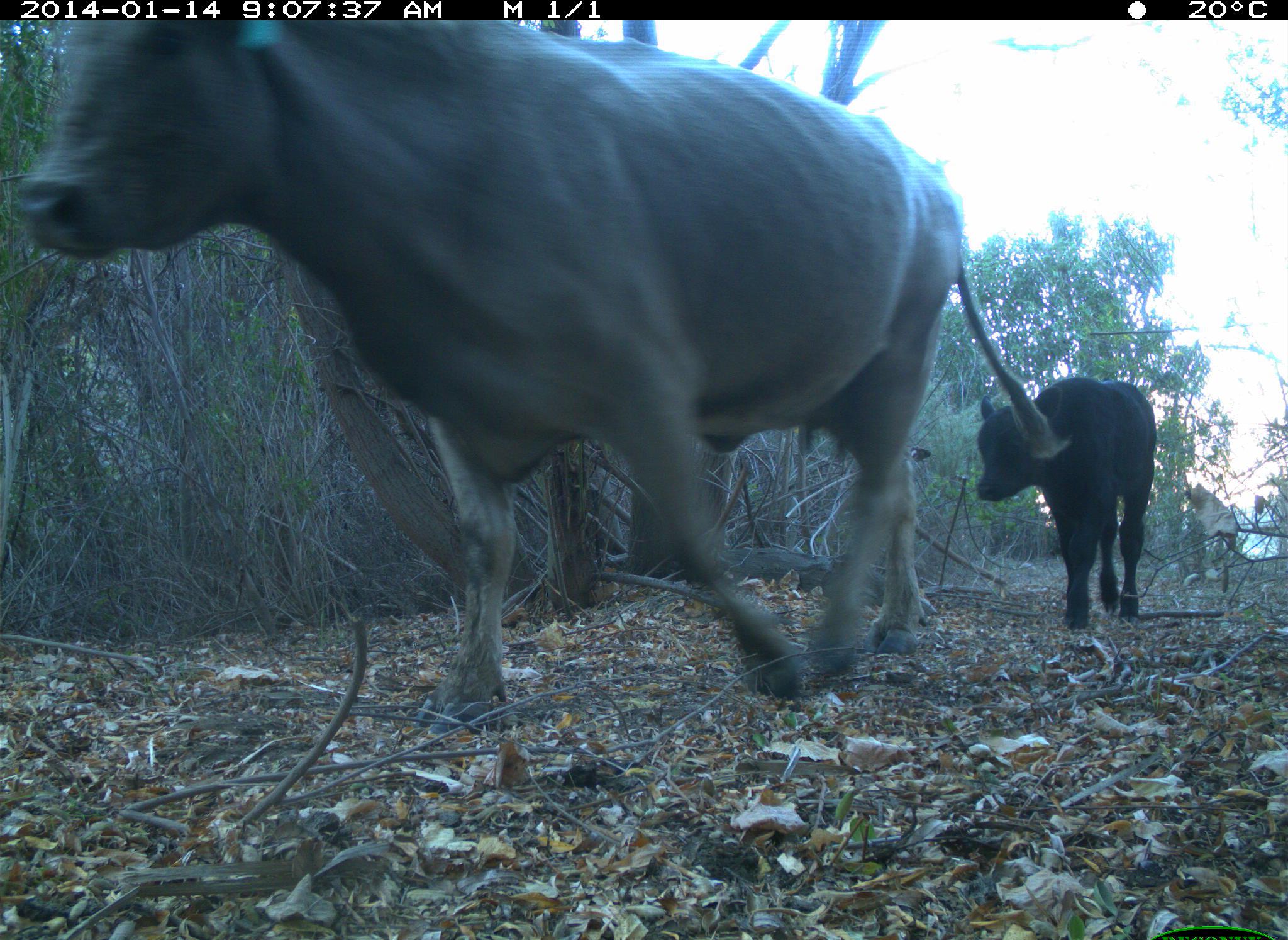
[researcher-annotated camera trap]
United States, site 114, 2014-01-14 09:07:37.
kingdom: Animalia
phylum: Chordata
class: Mammalia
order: Artiodactyla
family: Bovidae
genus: Bos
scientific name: Bos taurus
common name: cow